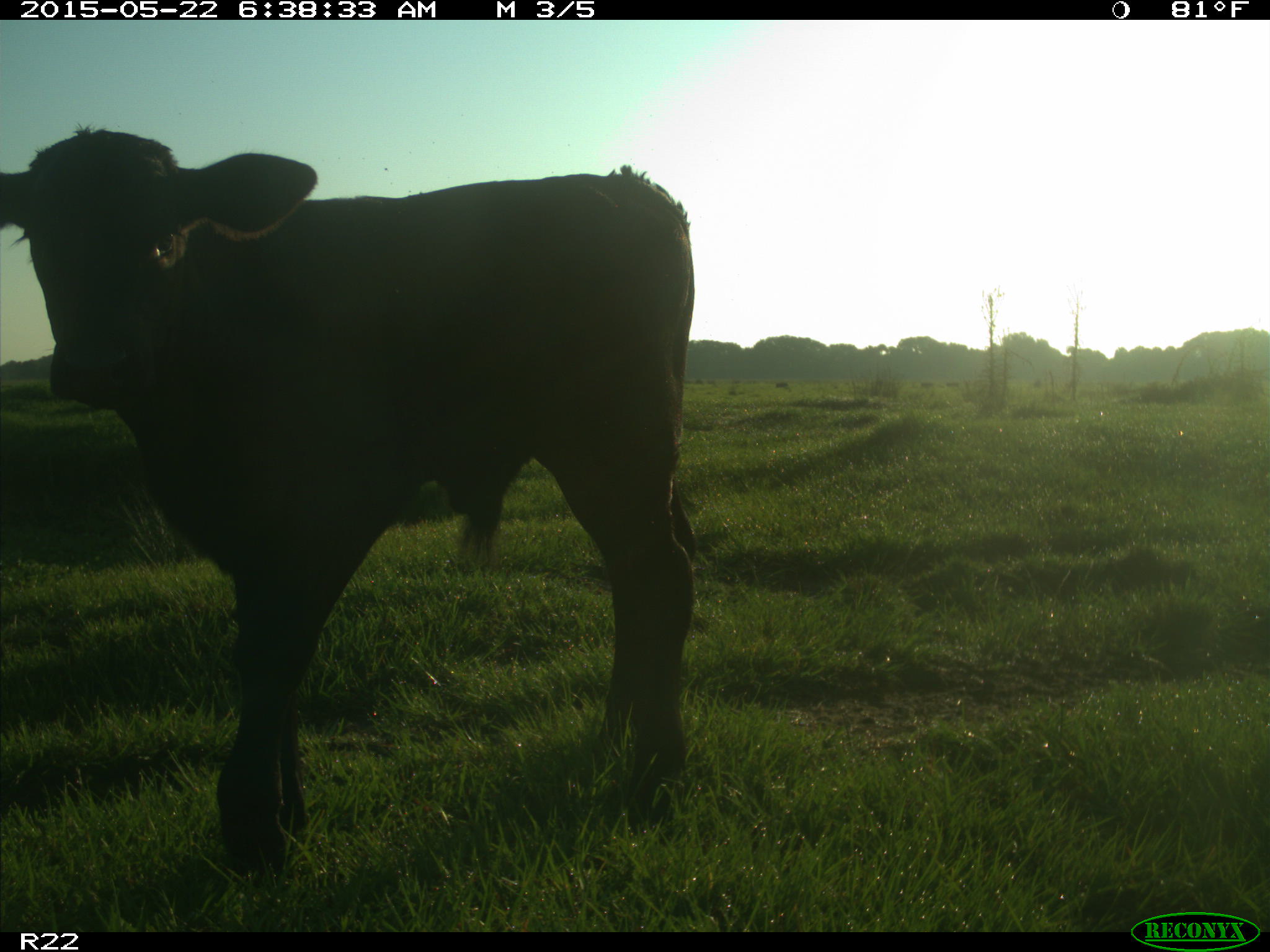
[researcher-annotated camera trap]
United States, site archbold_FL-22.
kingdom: Animalia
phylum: Chordata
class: Mammalia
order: Artiodactyla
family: Bovidae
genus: Bos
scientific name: Bos taurus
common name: domestic cow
Bos taurus (domestic cow).